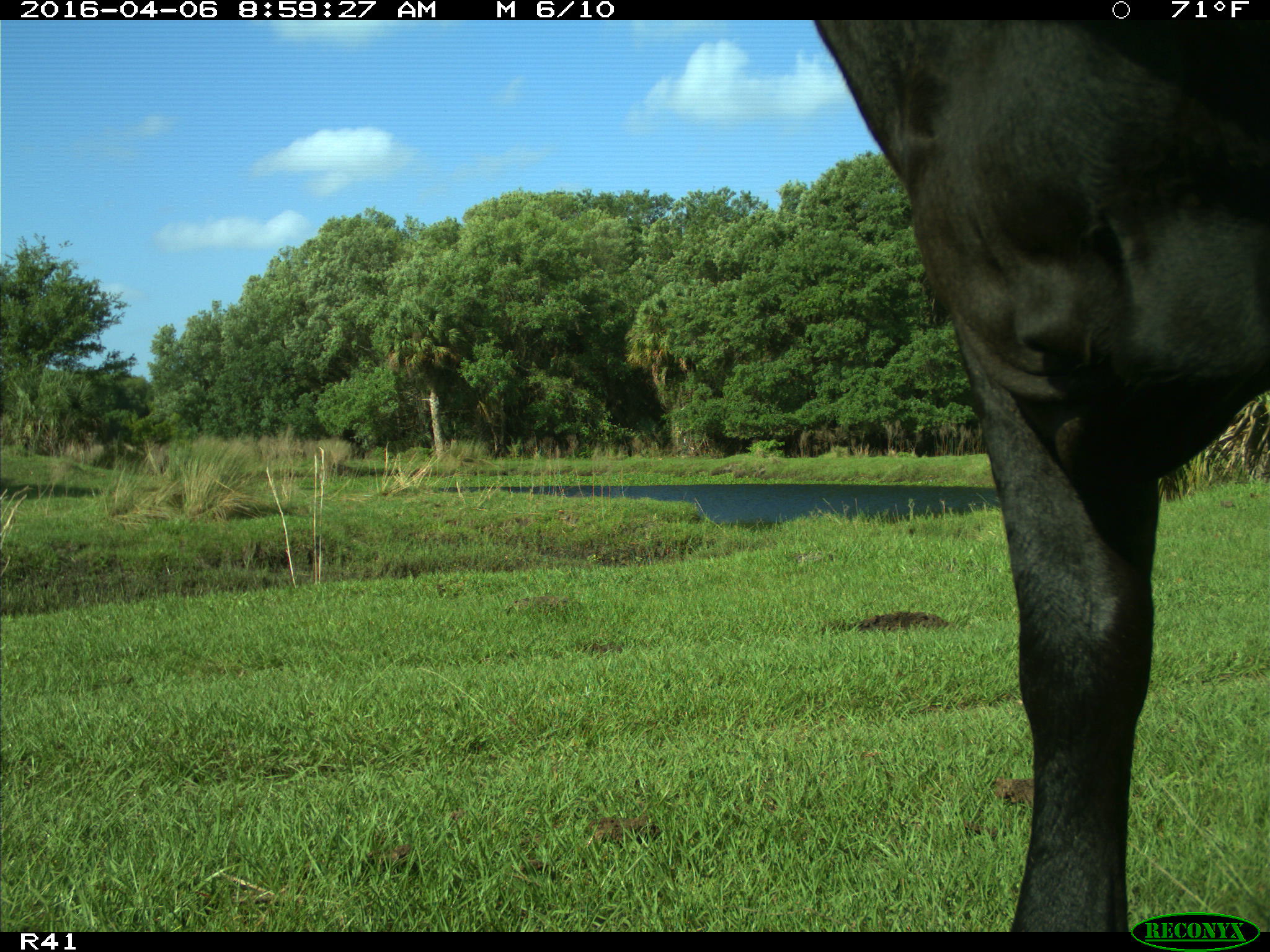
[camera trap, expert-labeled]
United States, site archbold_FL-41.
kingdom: Animalia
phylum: Chordata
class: Mammalia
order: Artiodactyla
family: Bovidae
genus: Bos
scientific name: Bos taurus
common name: domestic cow